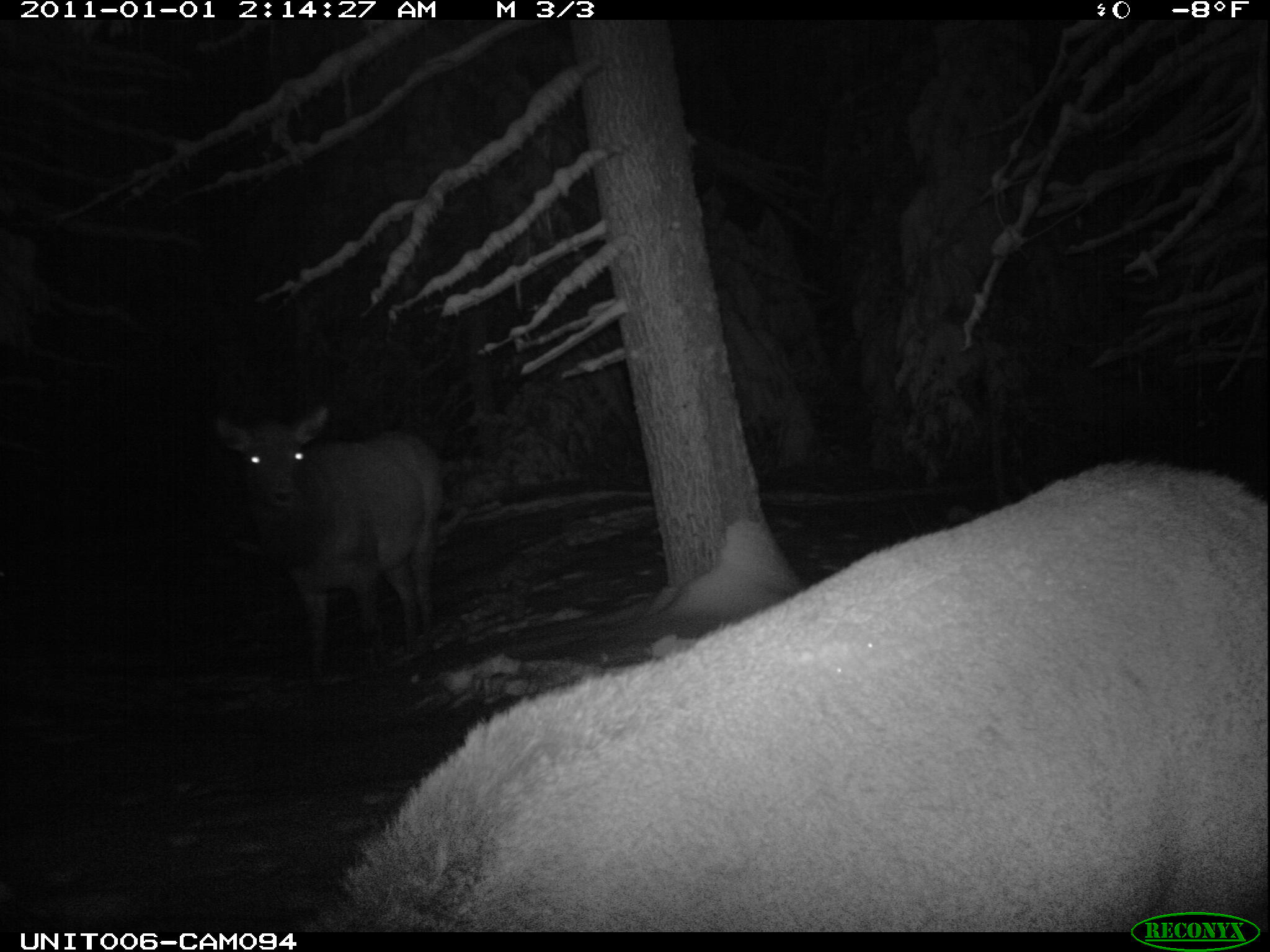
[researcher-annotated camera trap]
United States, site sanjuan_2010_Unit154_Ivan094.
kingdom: Animalia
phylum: Chordata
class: Mammalia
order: Artiodactyla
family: Cervidae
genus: Cervus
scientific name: Cervus elaphus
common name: red deer